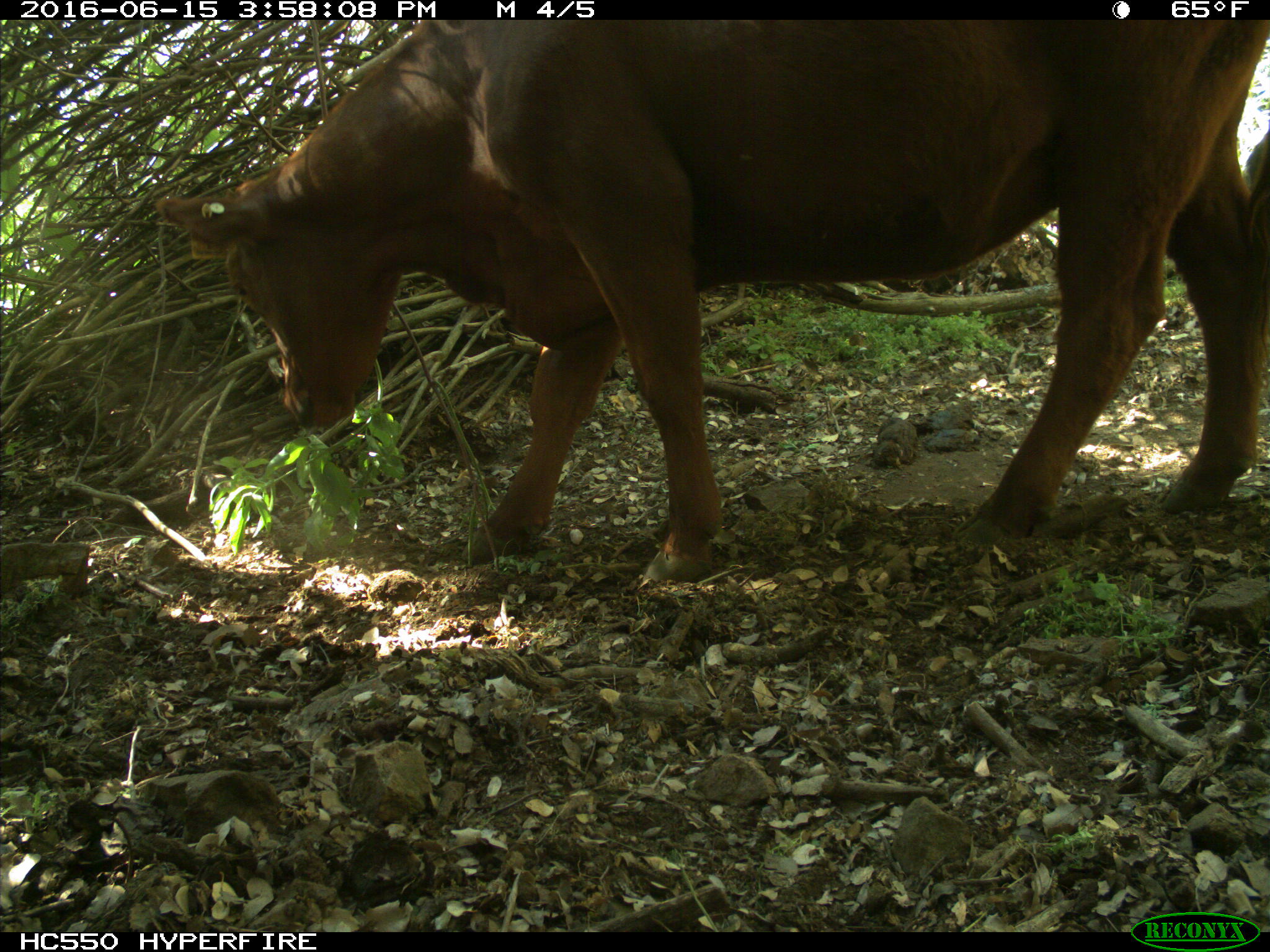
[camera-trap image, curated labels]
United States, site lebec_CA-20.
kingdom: Animalia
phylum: Chordata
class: Mammalia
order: Artiodactyla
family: Bovidae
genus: Bos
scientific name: Bos taurus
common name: domestic cow